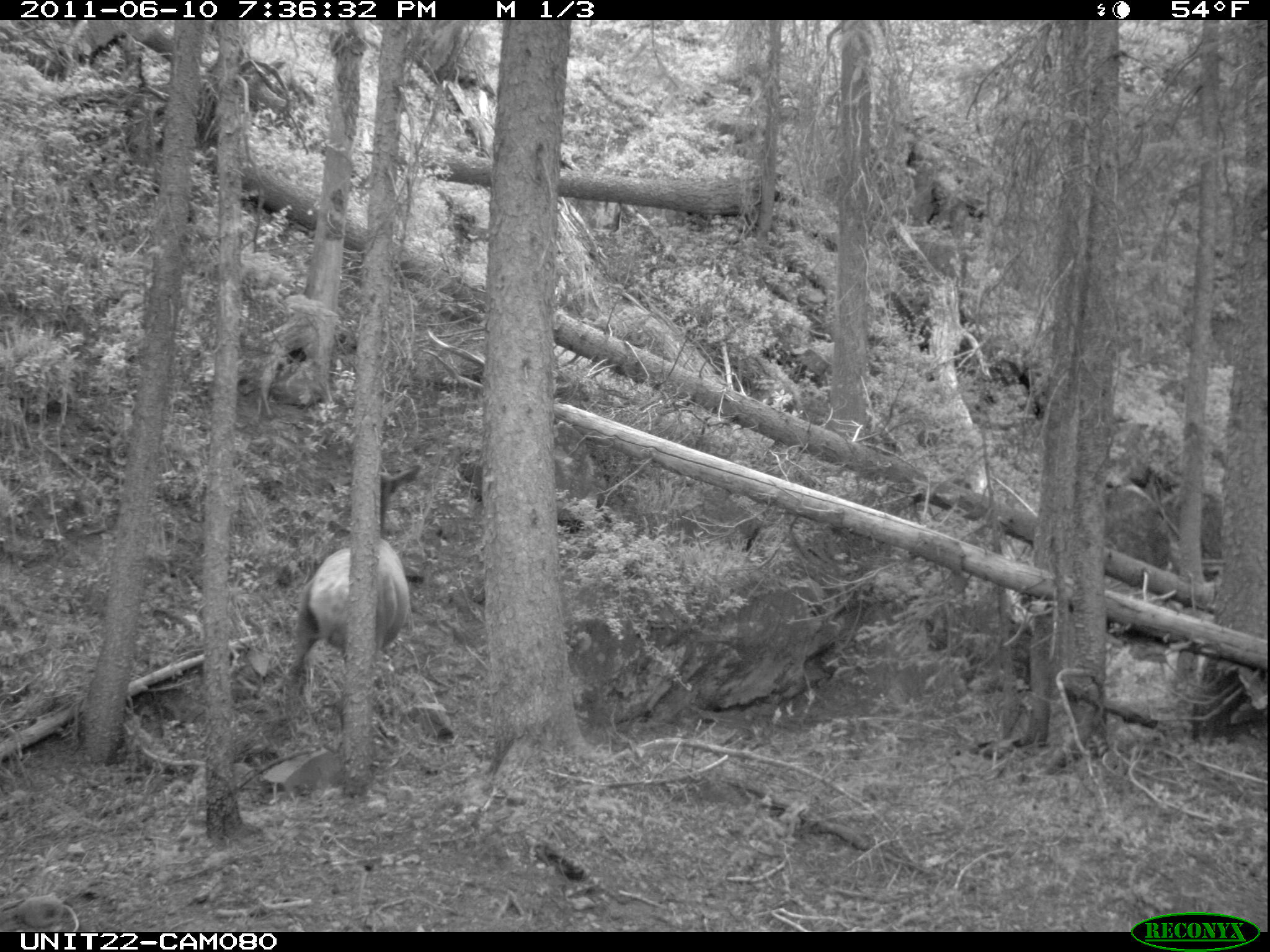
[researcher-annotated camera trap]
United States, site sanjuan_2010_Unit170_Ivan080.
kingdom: Animalia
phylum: Chordata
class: Mammalia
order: Artiodactyla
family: Cervidae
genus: Cervus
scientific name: Cervus elaphus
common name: red deer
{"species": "Cervus elaphus (red deer)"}